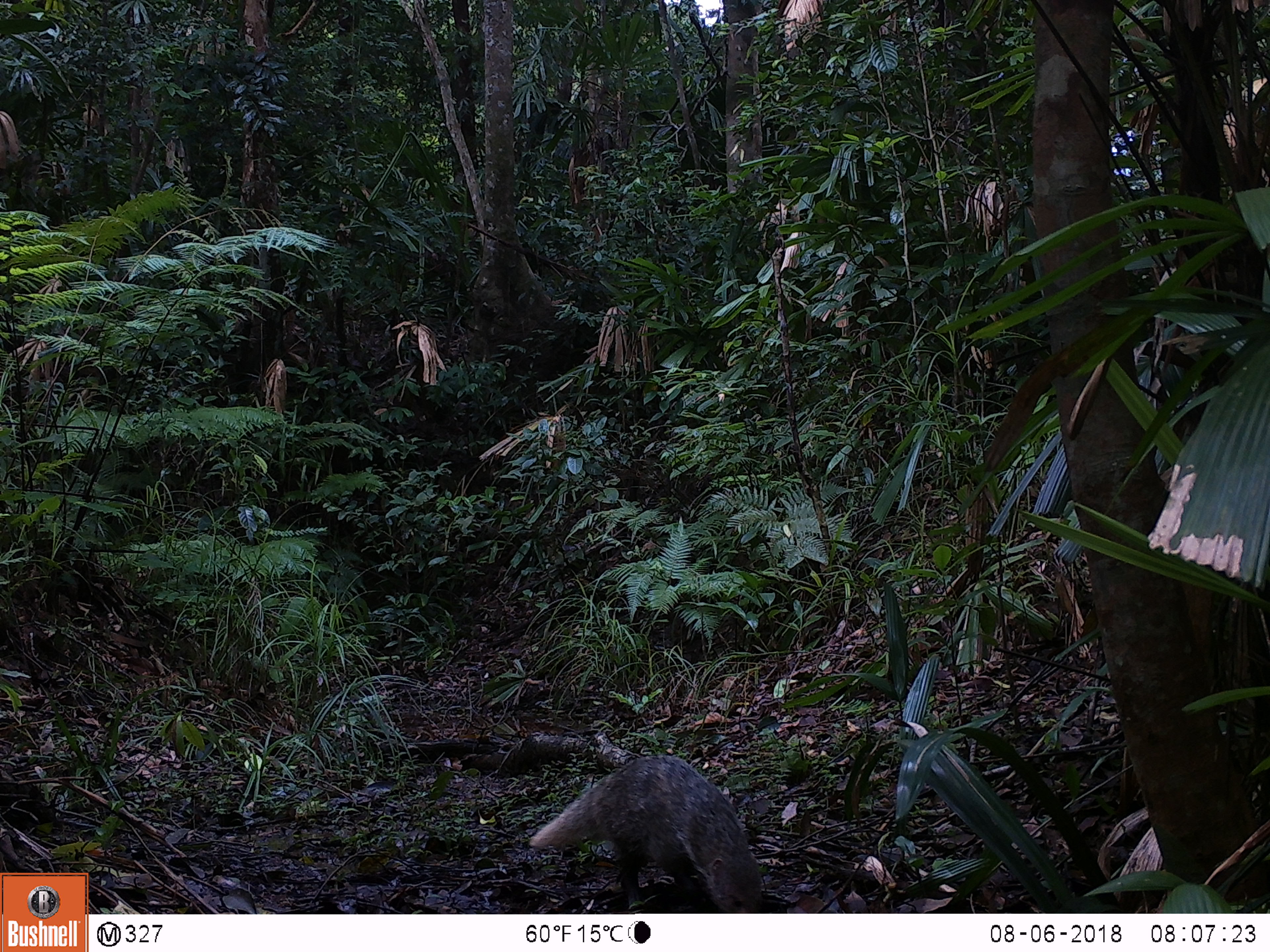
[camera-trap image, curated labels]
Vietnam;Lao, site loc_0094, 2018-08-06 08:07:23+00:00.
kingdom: Animalia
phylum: Chordata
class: Mammalia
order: Carnivora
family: Herpestidae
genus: Urva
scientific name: Urva urva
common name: crab-eating mongoose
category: crab eating mongoose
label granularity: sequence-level